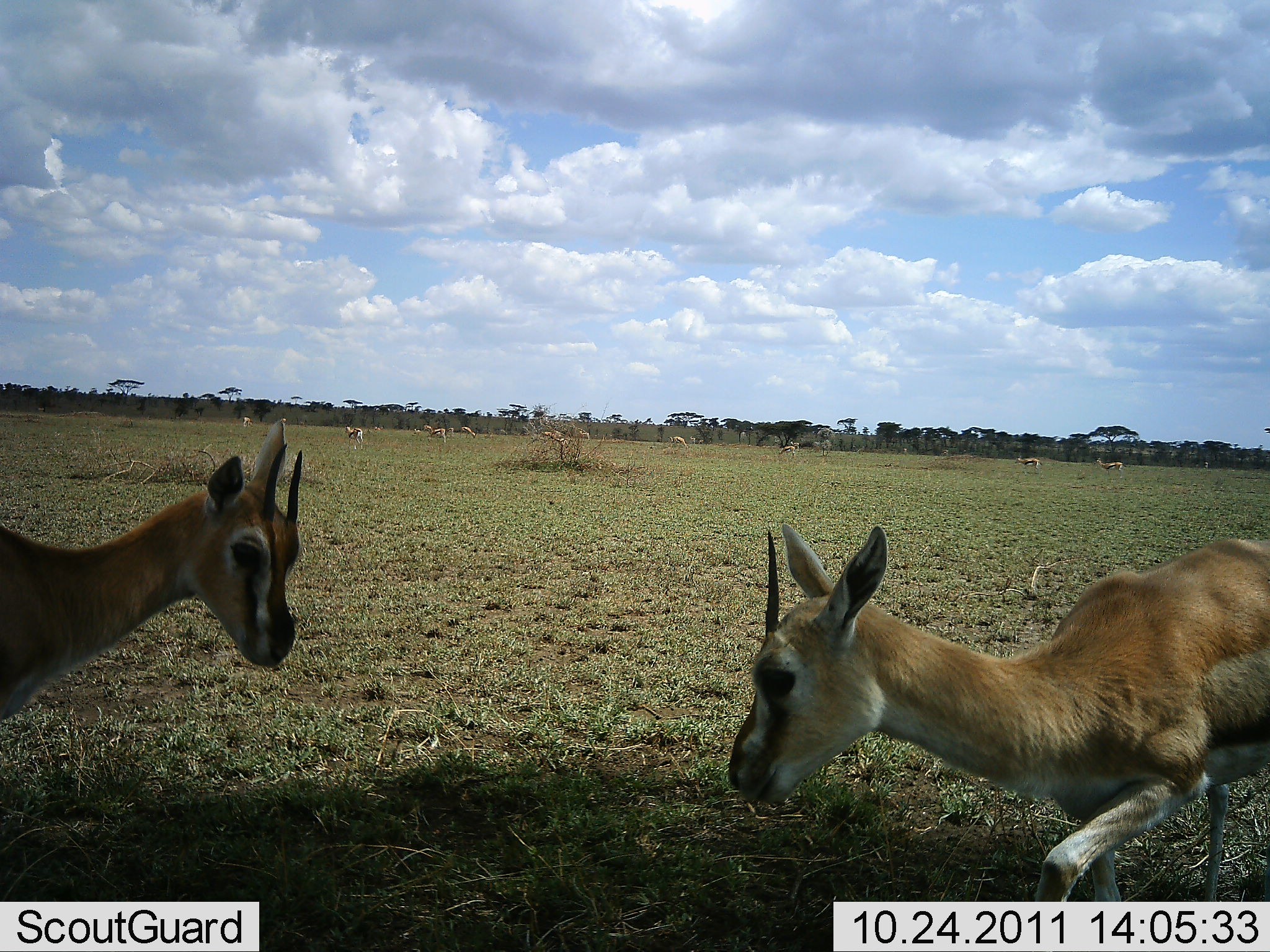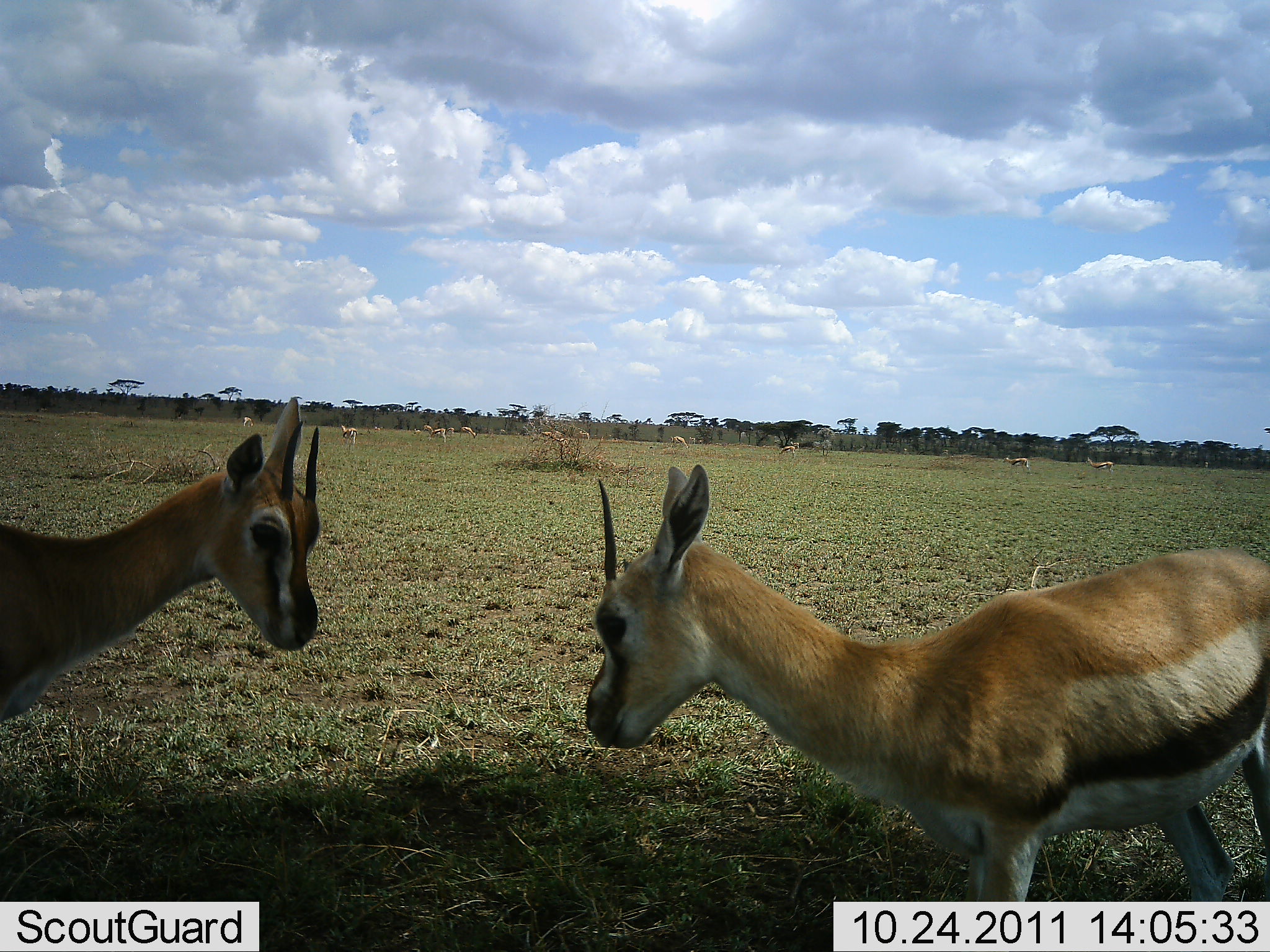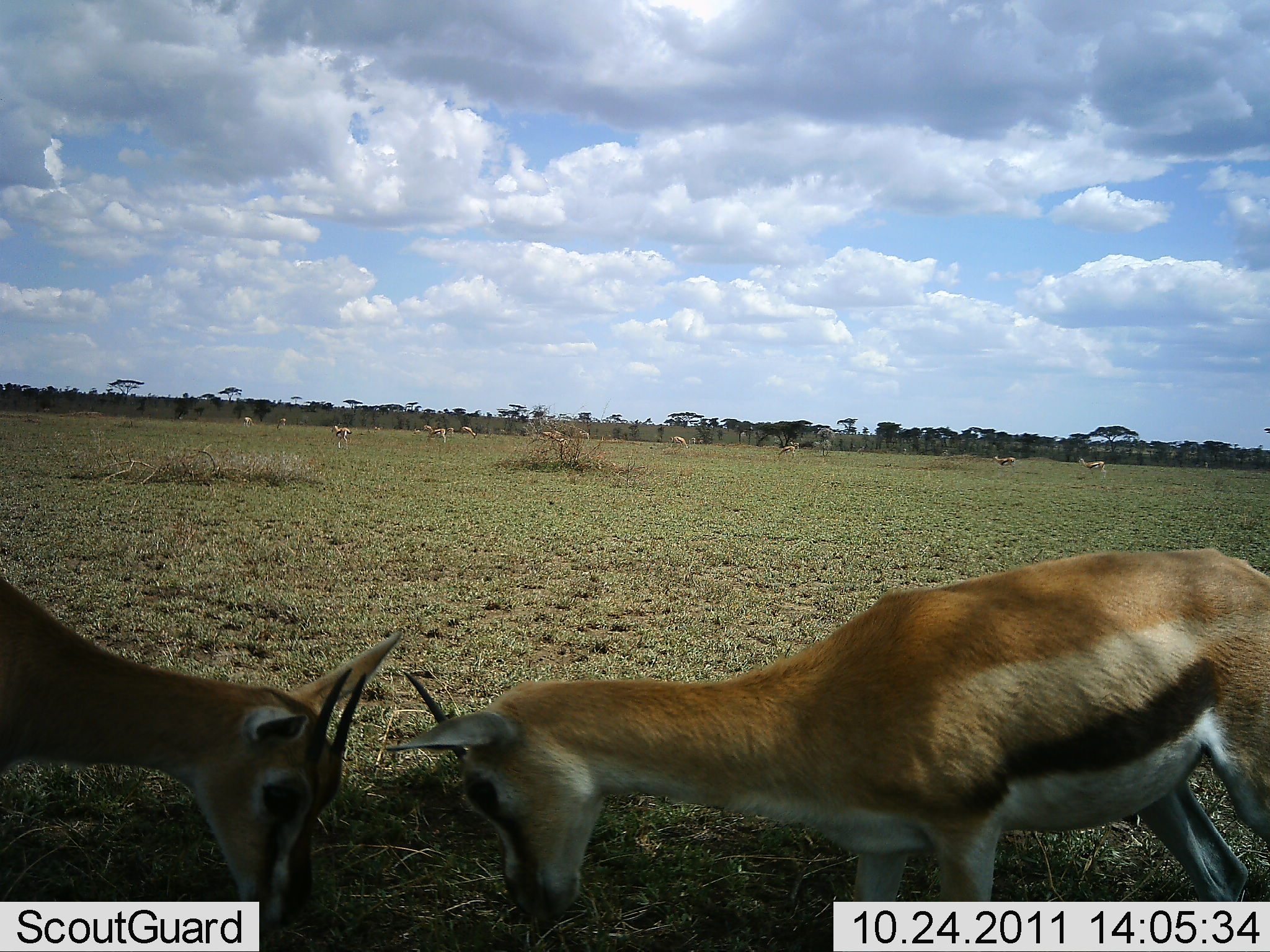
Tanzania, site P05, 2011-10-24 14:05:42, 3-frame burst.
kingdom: Animalia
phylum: Chordata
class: Mammalia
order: Artiodactyla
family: Bovidae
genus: Eudorcas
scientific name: Eudorcas thomsonii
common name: thomson's gazelle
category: gazellethomsons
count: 2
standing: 17%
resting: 8%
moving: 33%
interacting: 33%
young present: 0%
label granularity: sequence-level